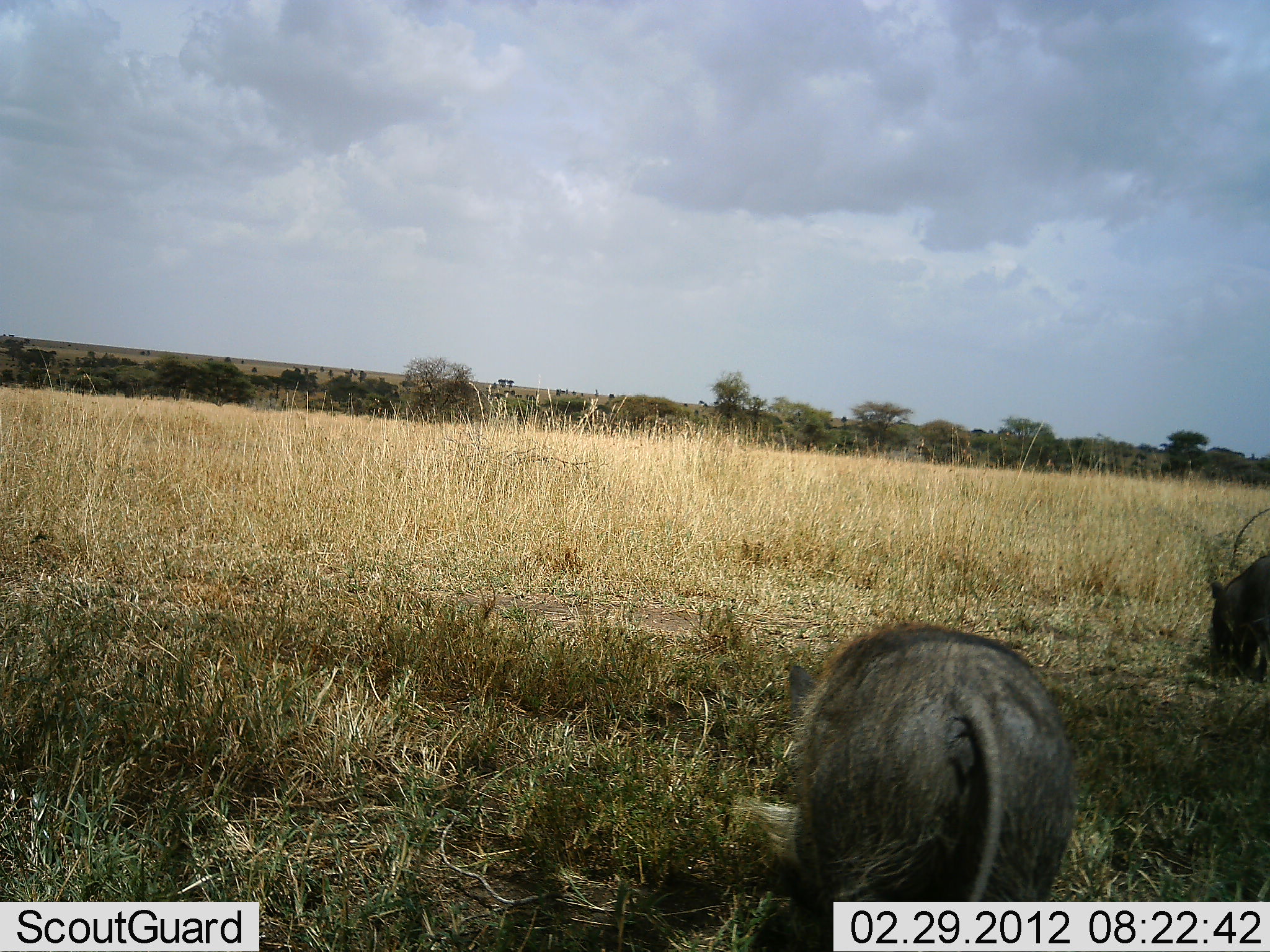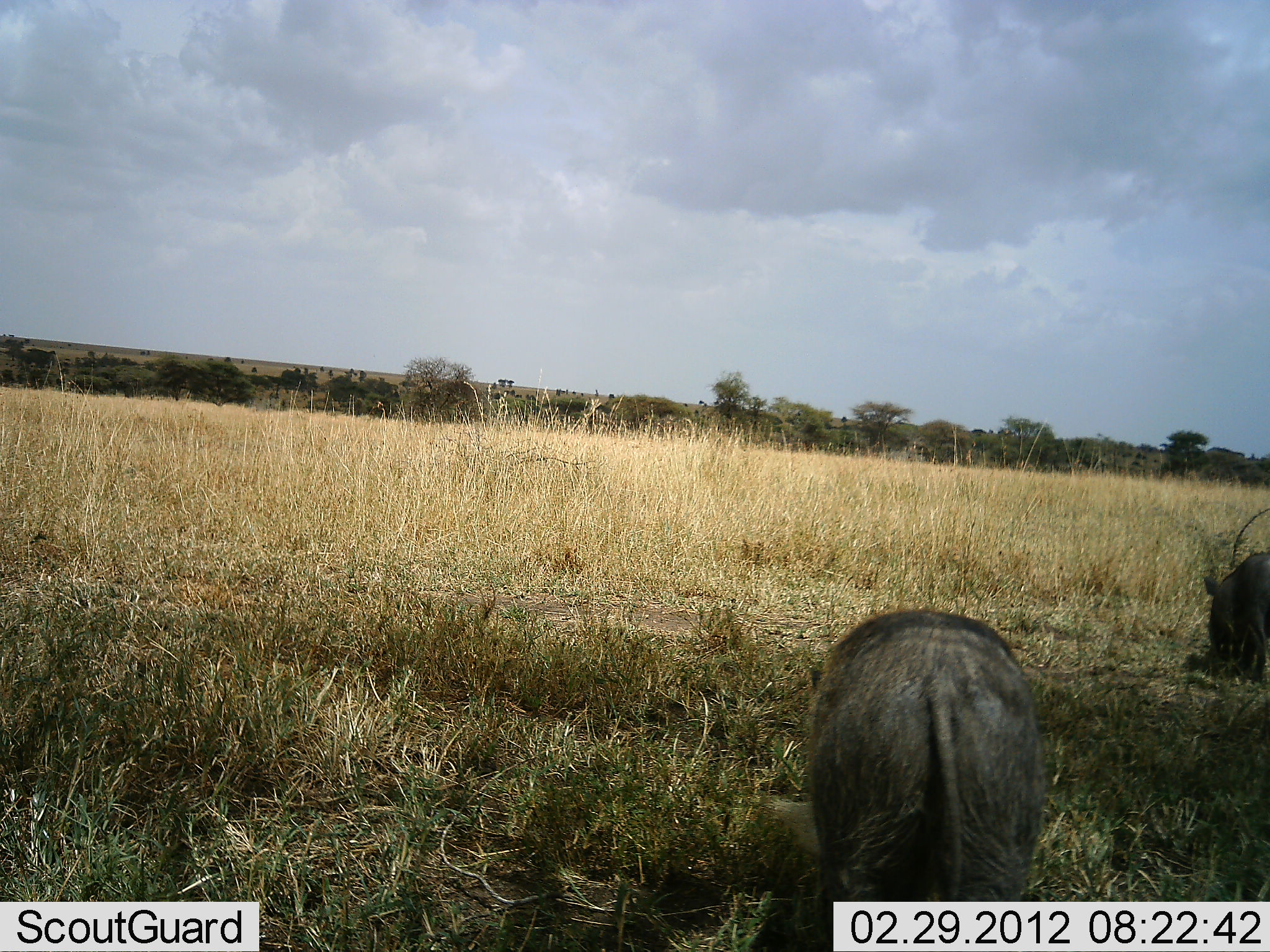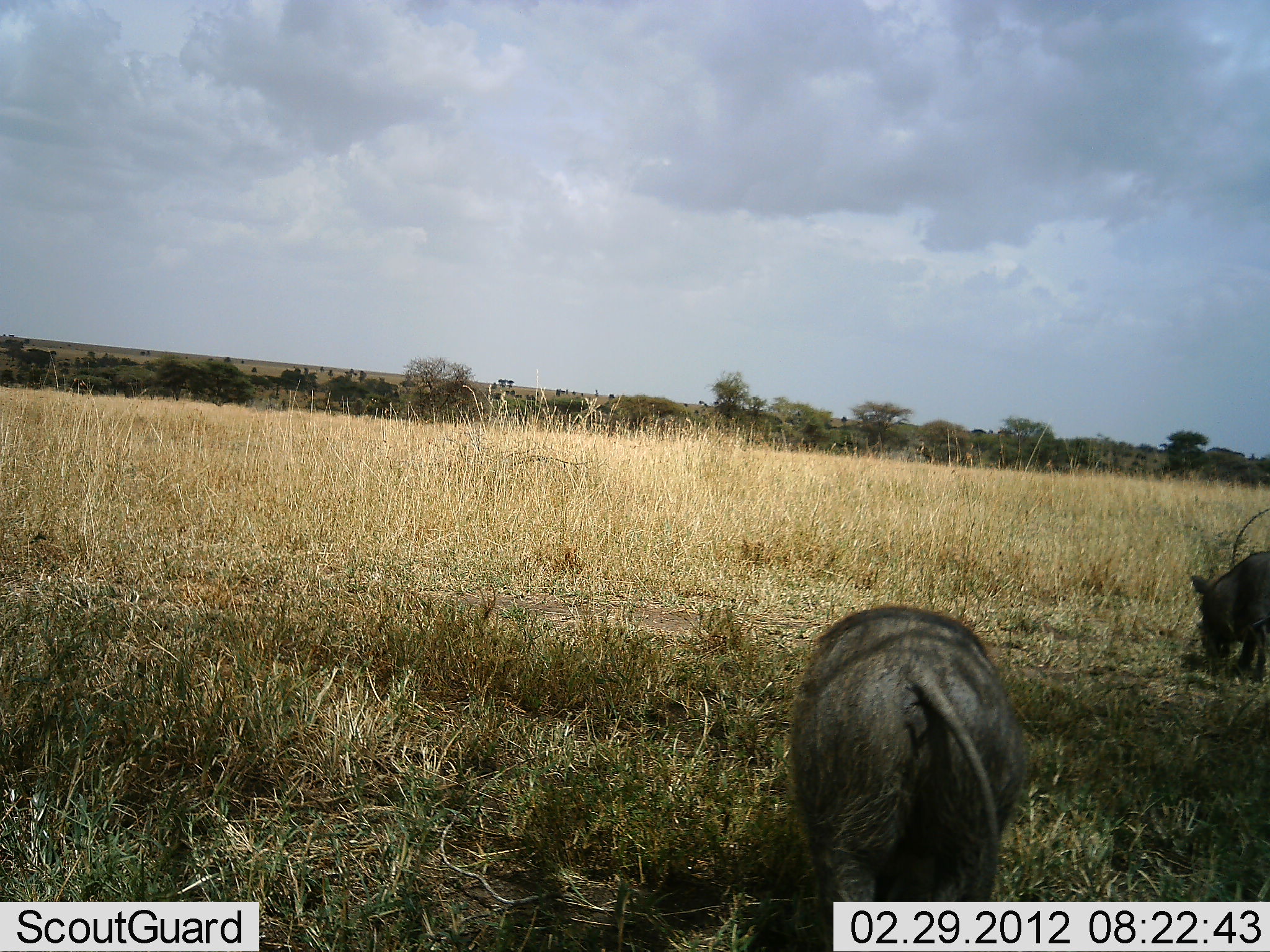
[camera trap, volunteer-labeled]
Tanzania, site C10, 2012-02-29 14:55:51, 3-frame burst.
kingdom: Animalia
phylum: Chordata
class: Mammalia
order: Artiodactyla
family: Suidae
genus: Phacochoerus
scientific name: Phacochoerus africanus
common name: warthog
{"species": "warthog (Phacochoerus africanus)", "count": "2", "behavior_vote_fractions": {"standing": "13%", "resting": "0%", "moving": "20%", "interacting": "0%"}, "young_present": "0%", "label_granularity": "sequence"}